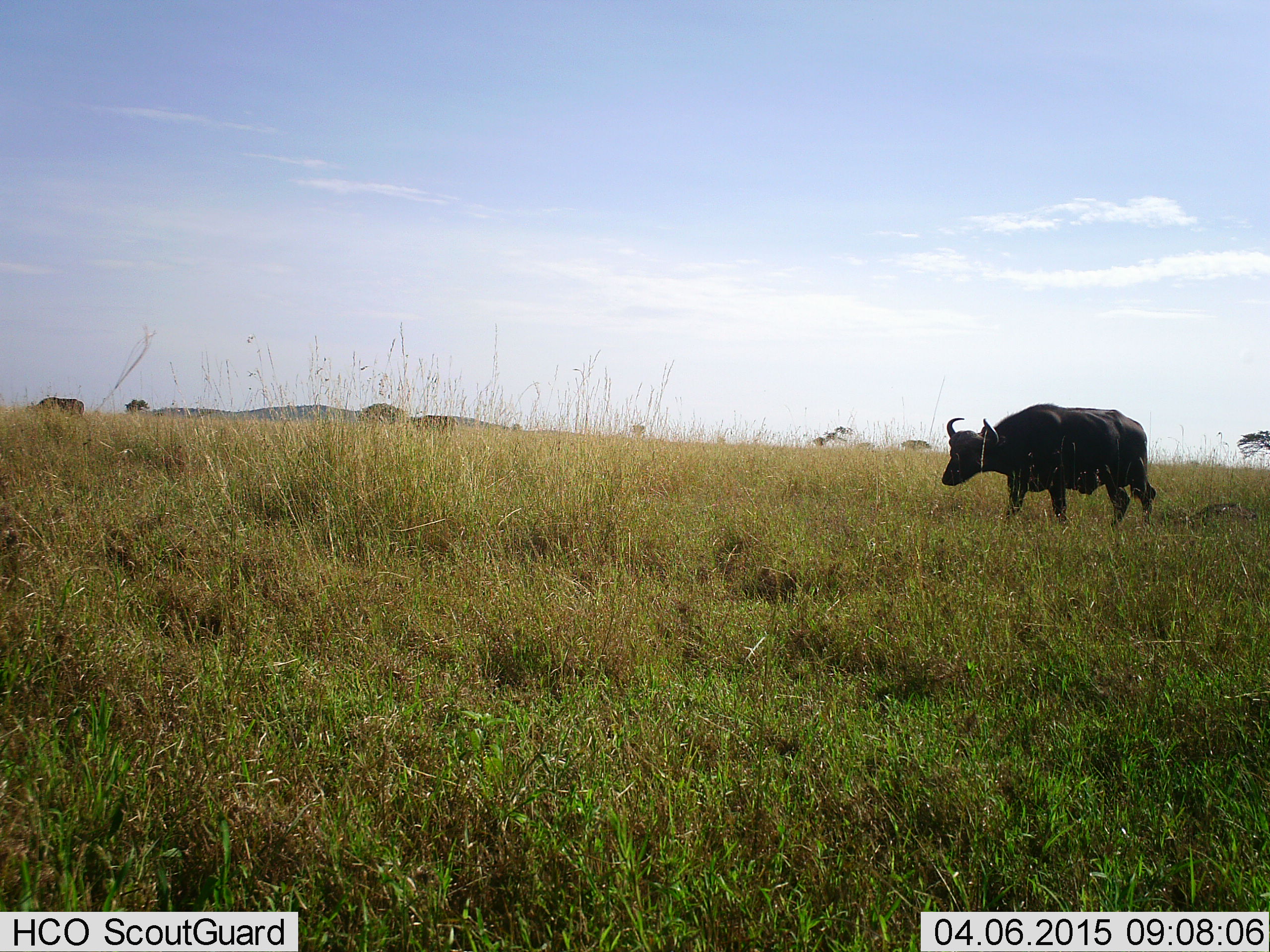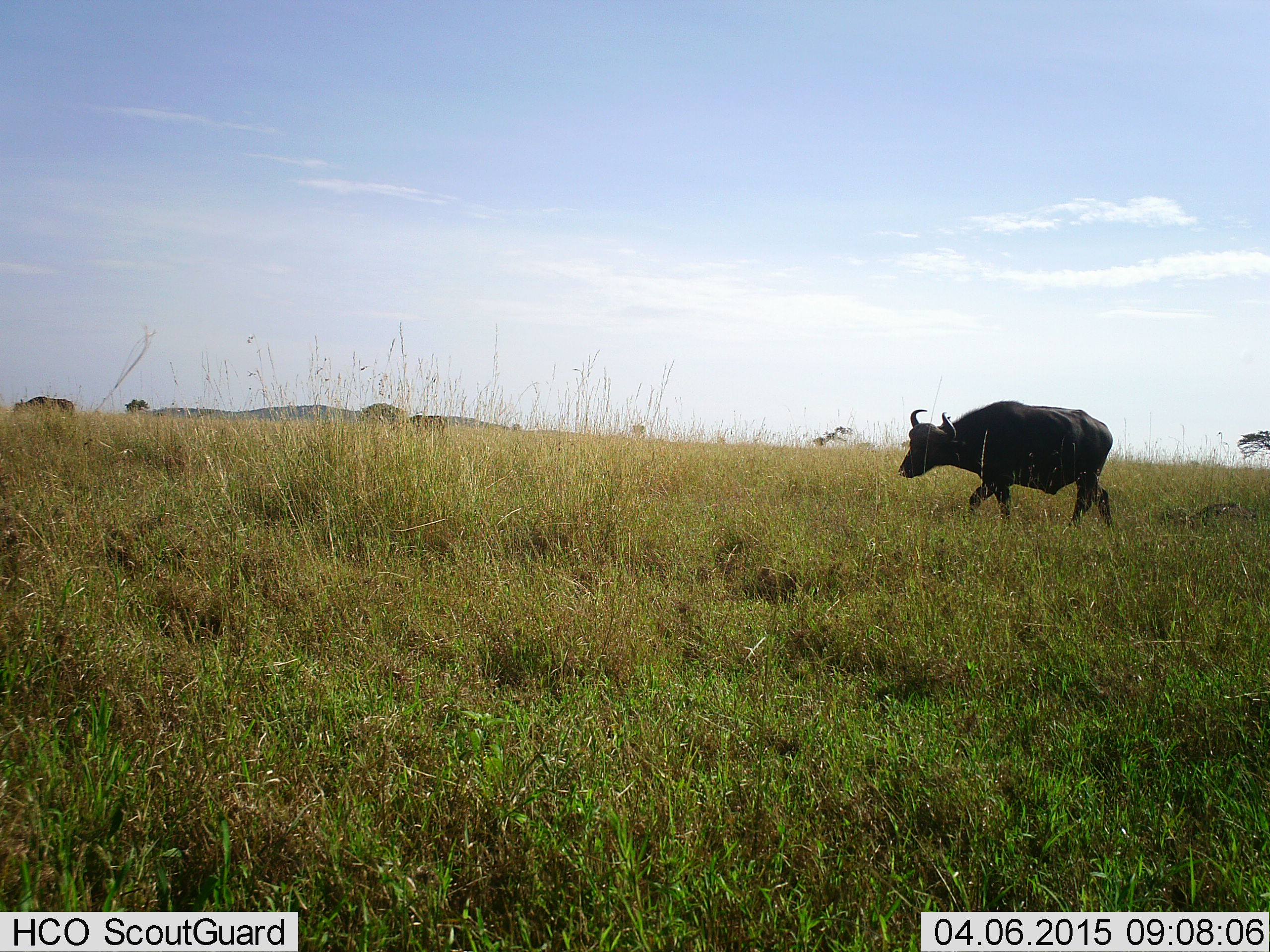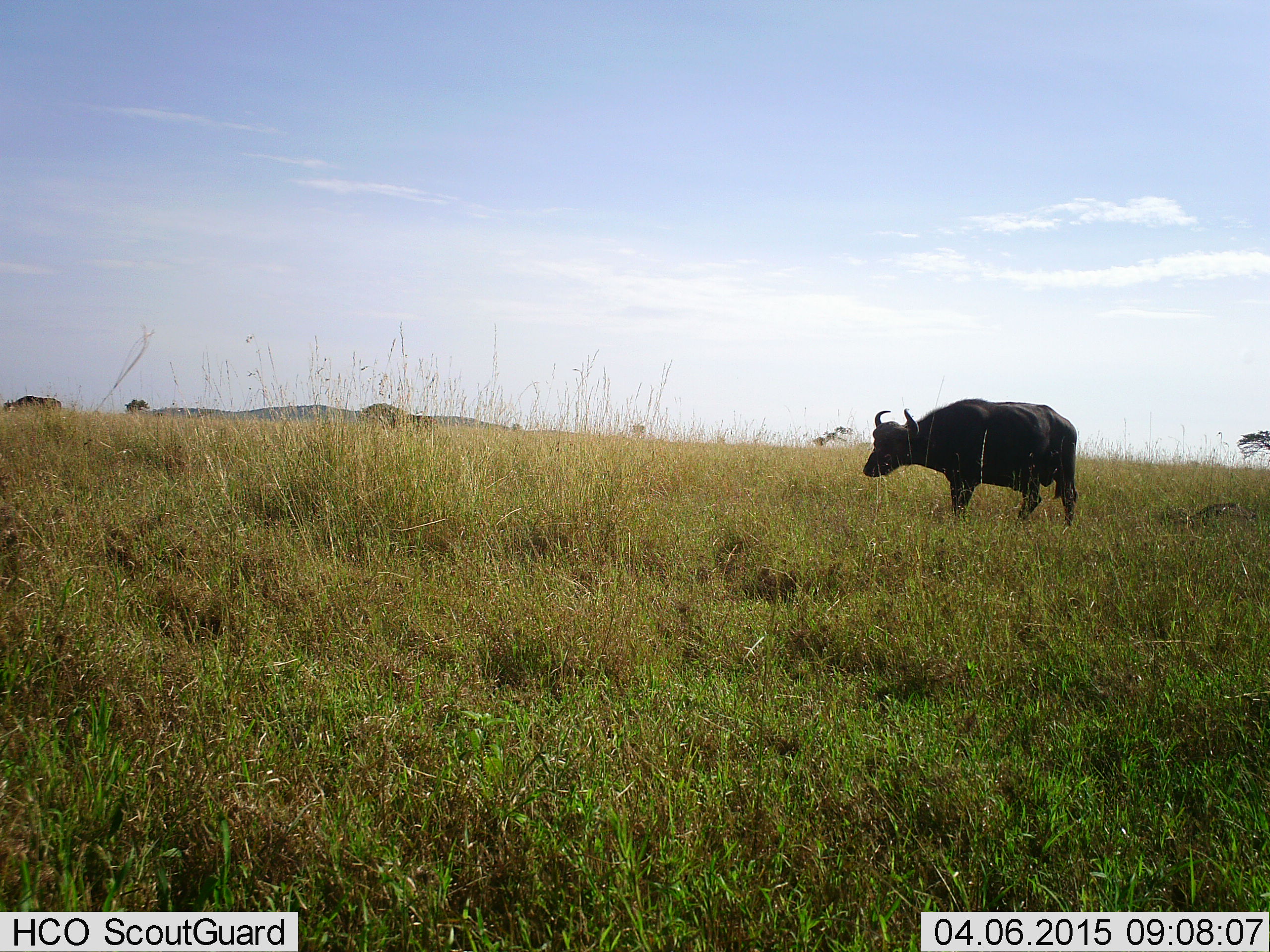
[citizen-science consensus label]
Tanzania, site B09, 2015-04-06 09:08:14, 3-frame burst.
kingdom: Animalia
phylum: Chordata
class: Mammalia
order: Artiodactyla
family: Bovidae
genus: Syncerus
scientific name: Syncerus caffer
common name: cape buffalo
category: buffalo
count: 2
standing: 10%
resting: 0%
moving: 90%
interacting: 0%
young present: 0%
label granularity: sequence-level